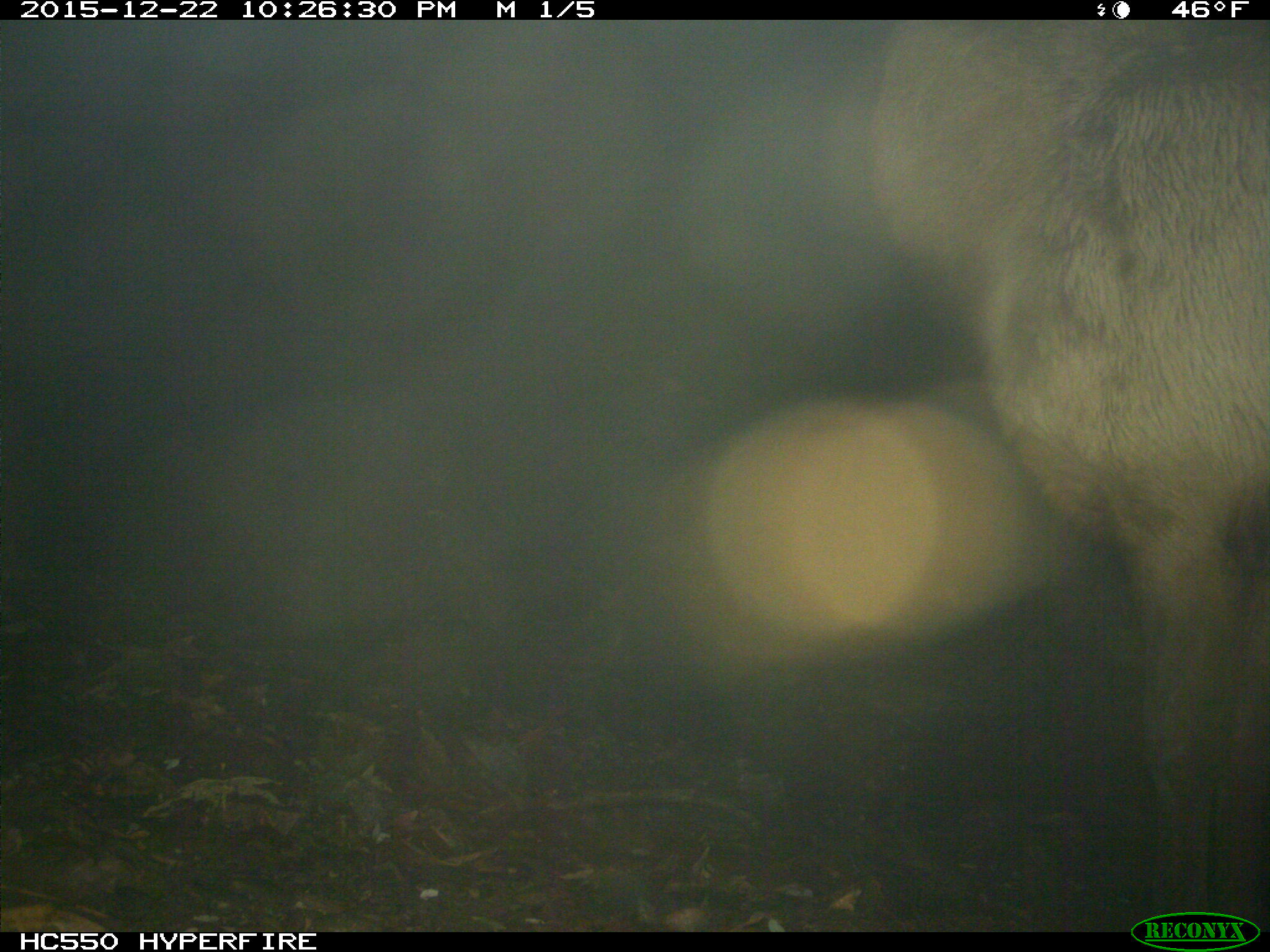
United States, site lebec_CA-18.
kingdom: Animalia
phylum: Chordata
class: Mammalia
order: Artiodactyla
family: Cervidae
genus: Cervus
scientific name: Cervus canadensis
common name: elk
Cervus canadensis (elk).